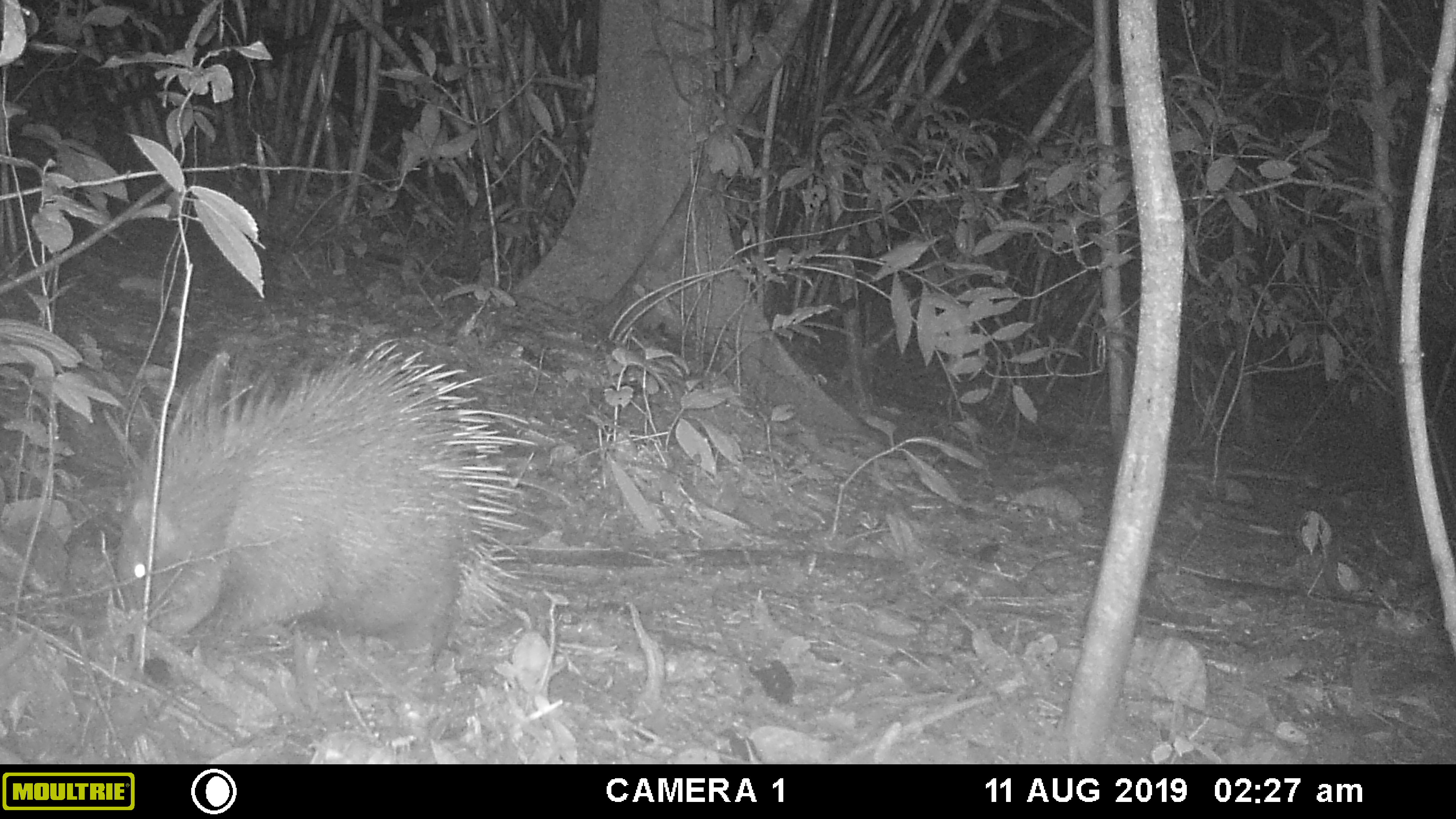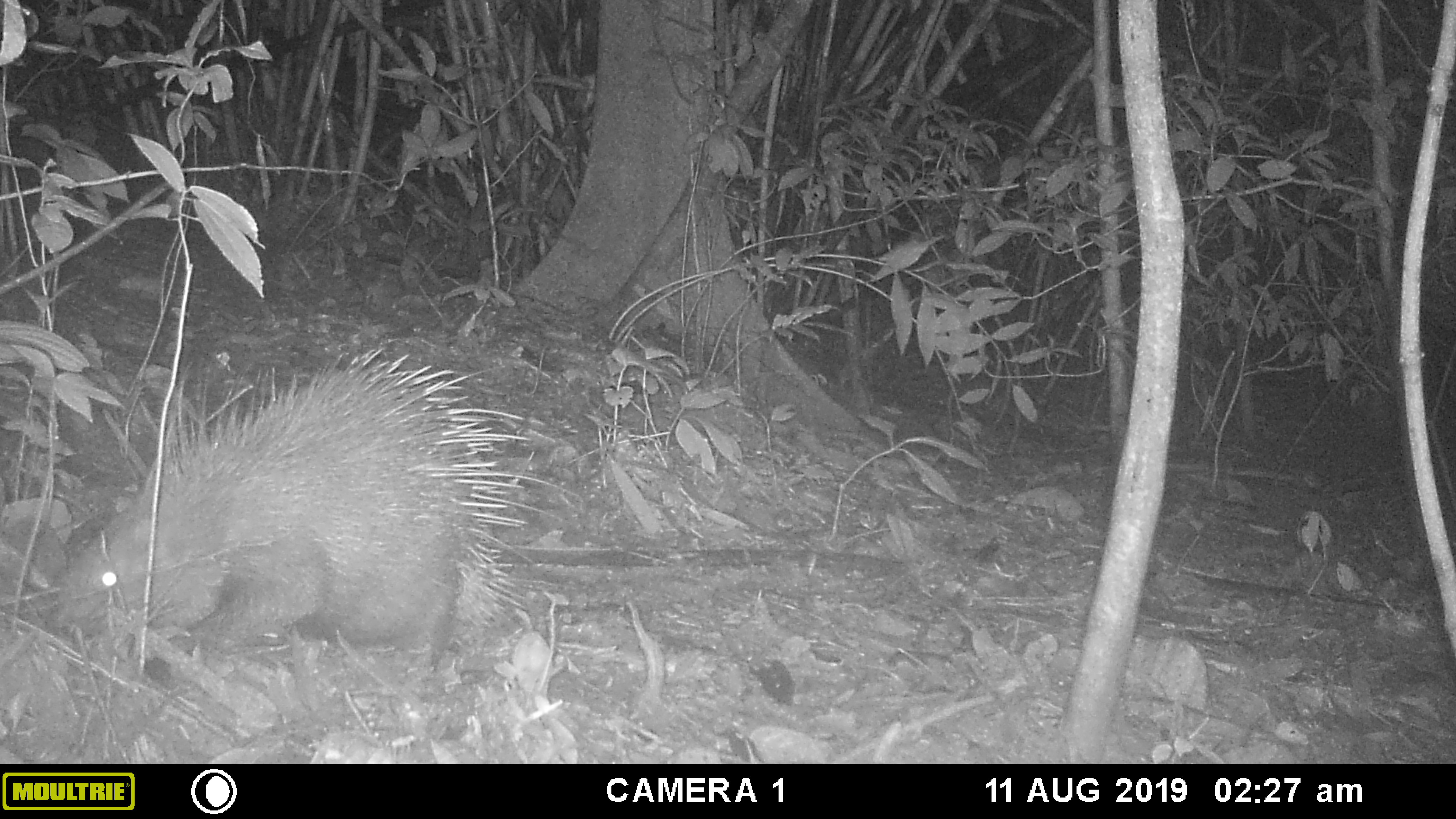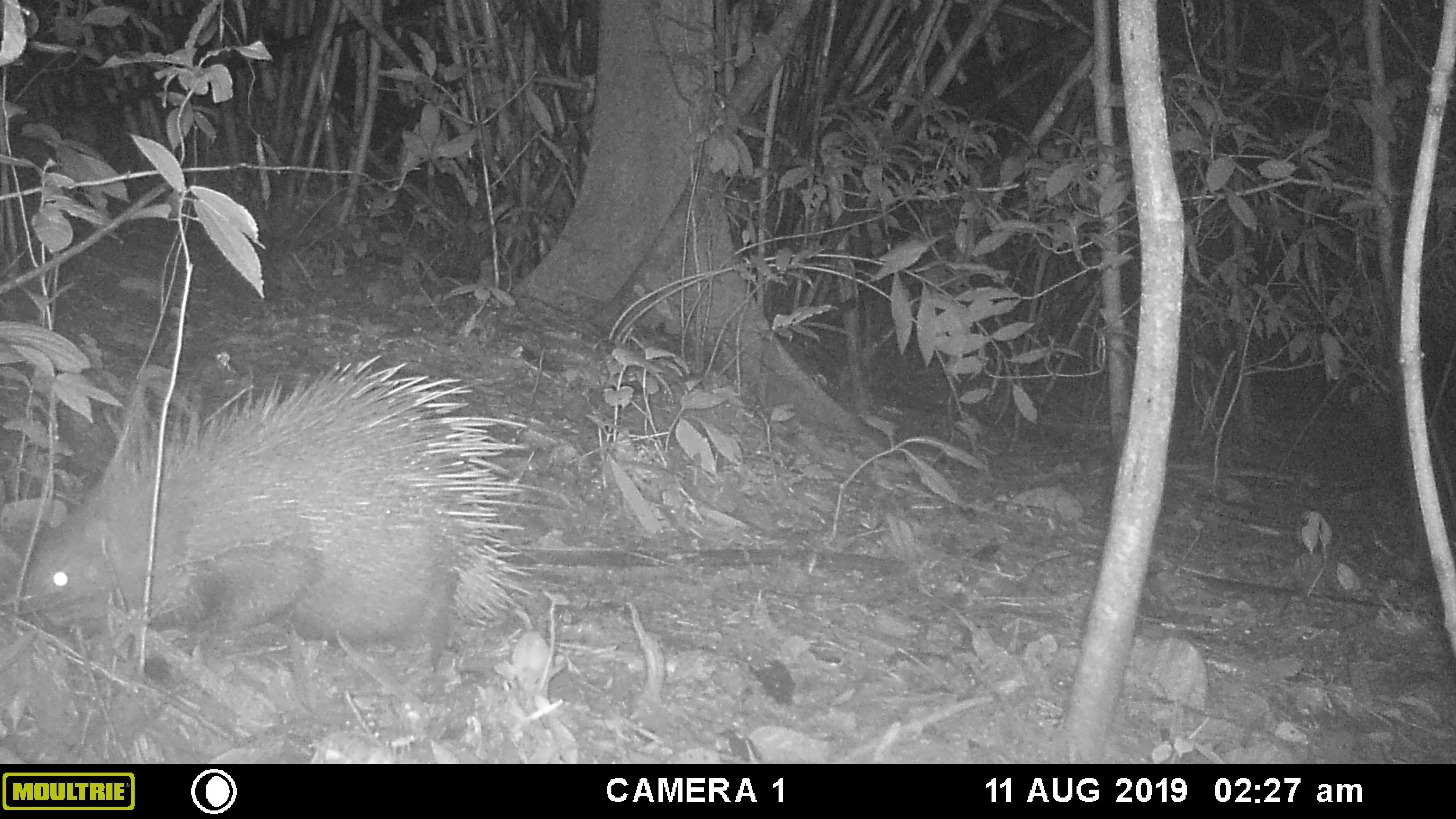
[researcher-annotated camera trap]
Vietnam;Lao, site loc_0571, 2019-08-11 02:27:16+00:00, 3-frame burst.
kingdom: Animalia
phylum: Chordata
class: Aves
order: Galliformes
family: Phasianidae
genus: Polyplectron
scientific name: Polyplectron bicalcaratum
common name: gray peacock-pheasant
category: grey peacock pheasant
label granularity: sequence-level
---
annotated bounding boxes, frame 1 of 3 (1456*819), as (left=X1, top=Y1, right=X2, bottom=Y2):
grey peacock pheasant: (left=115, top=337, right=536, bottom=664)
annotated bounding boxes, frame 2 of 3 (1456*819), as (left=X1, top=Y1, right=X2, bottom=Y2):
grey peacock pheasant: (left=48, top=345, right=529, bottom=668)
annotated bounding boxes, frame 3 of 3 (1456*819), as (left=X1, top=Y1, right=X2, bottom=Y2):
grey peacock pheasant: (left=20, top=354, right=534, bottom=672)